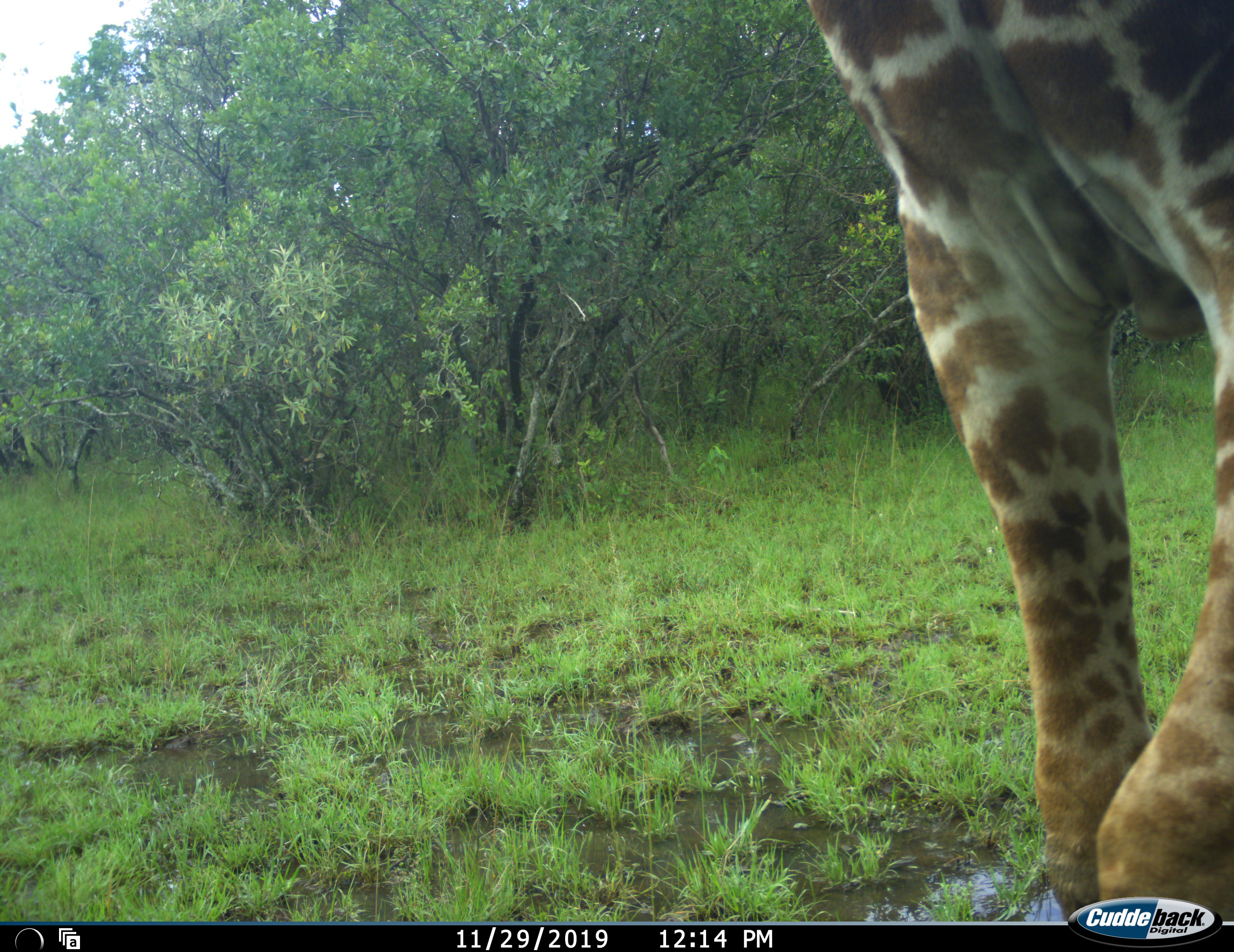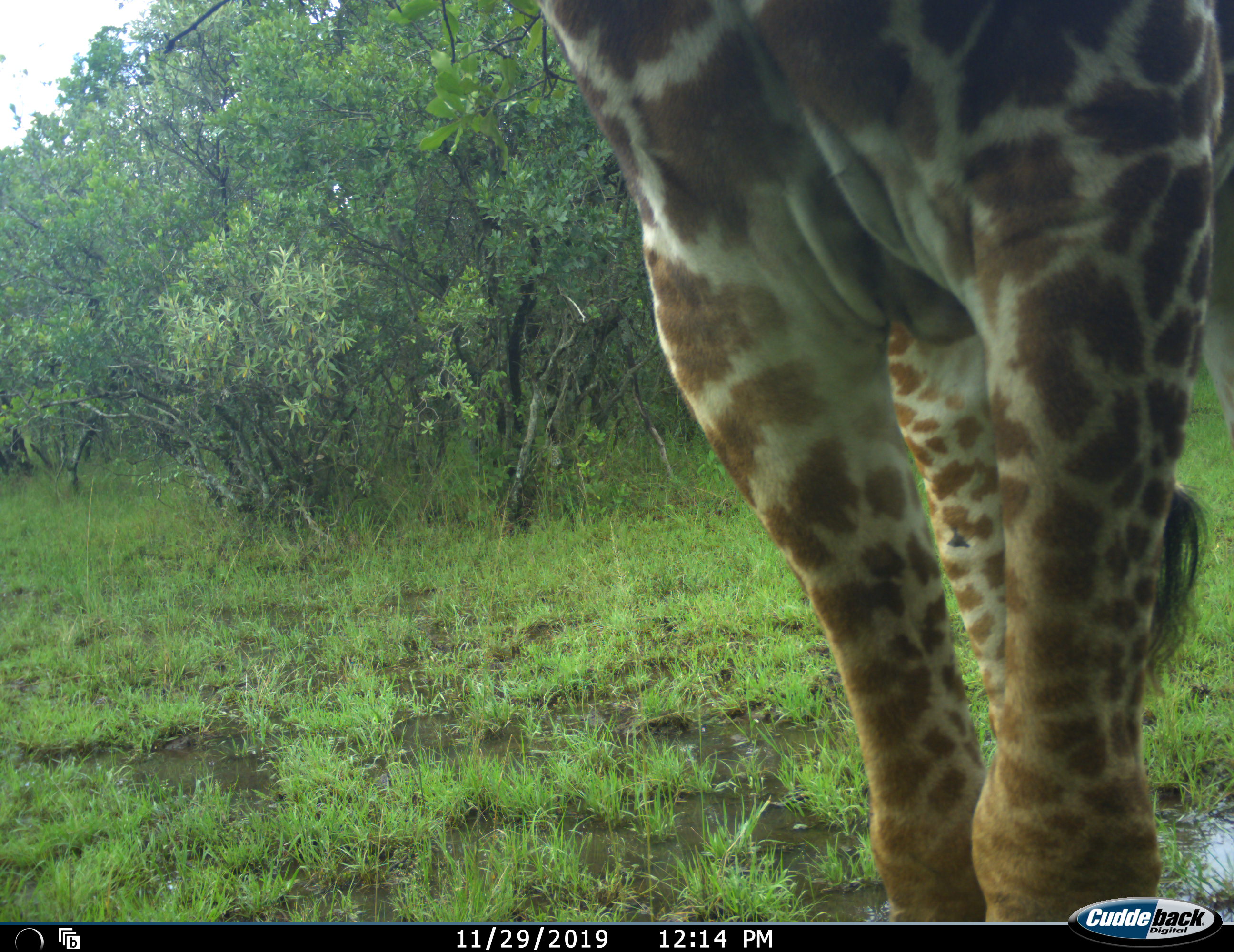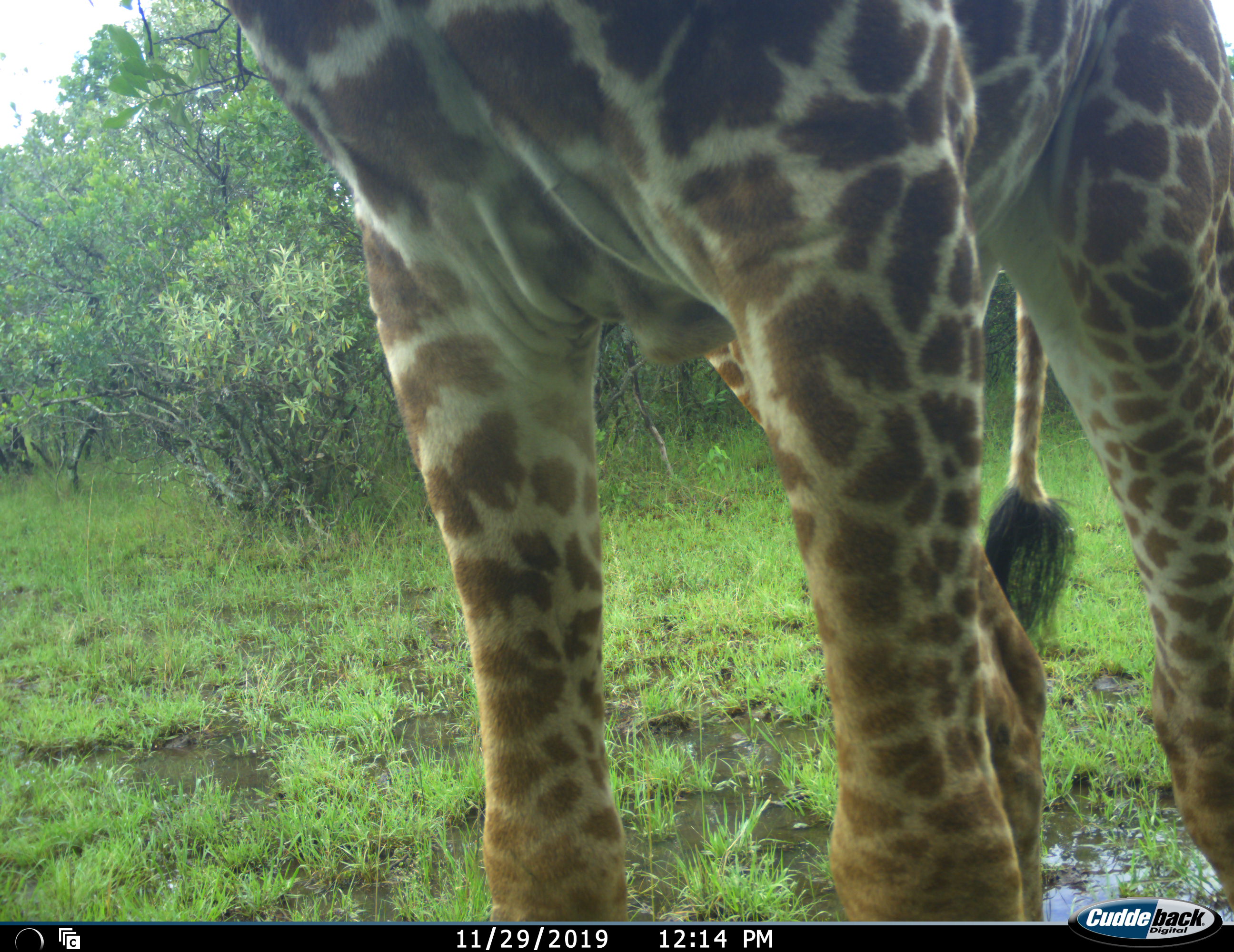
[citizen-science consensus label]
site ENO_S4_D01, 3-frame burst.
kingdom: Animalia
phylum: Chordata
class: Mammalia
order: Artiodactyla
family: Giraffidae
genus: Giraffa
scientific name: Giraffa camelopardalis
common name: giraffe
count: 1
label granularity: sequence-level